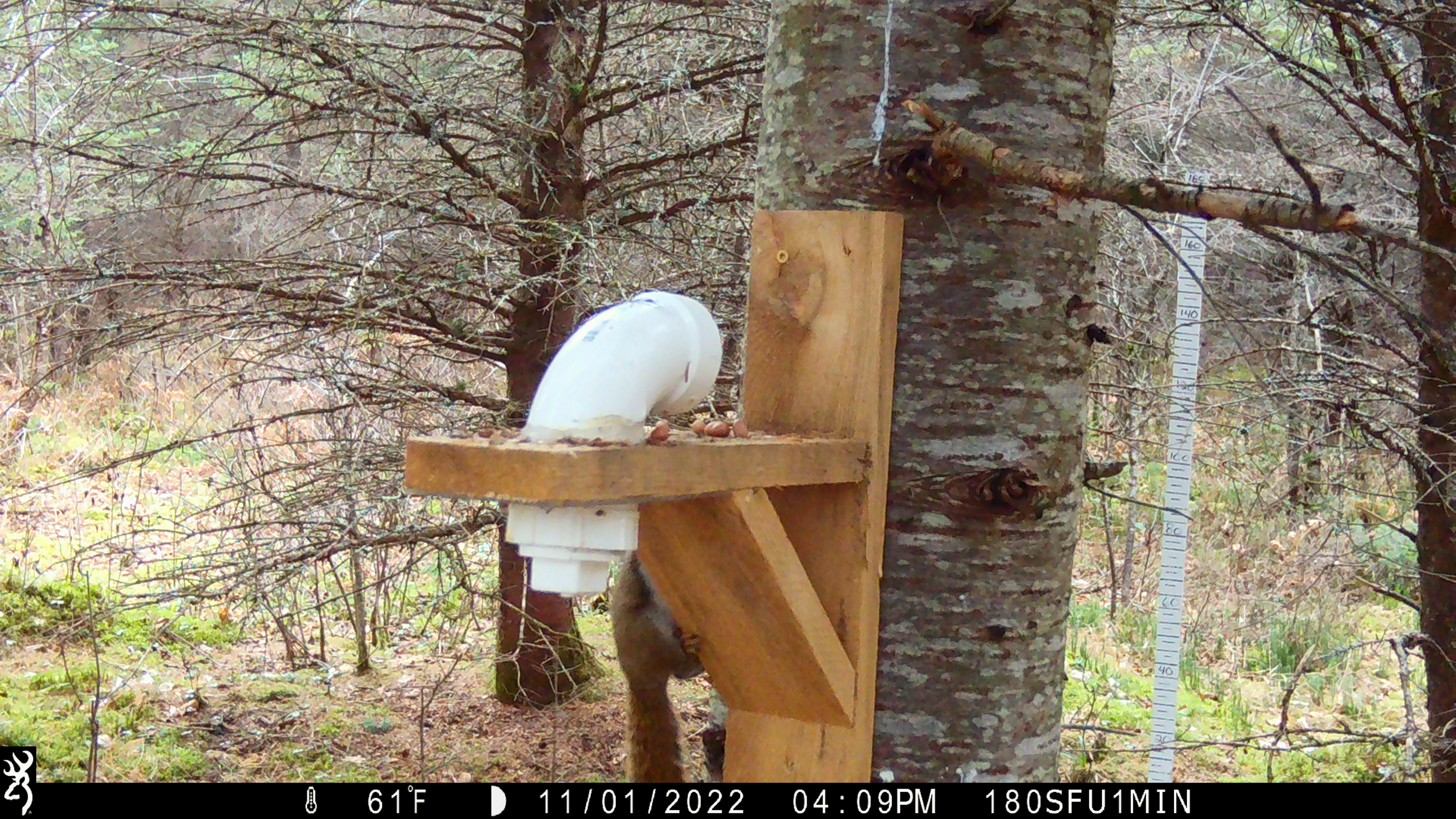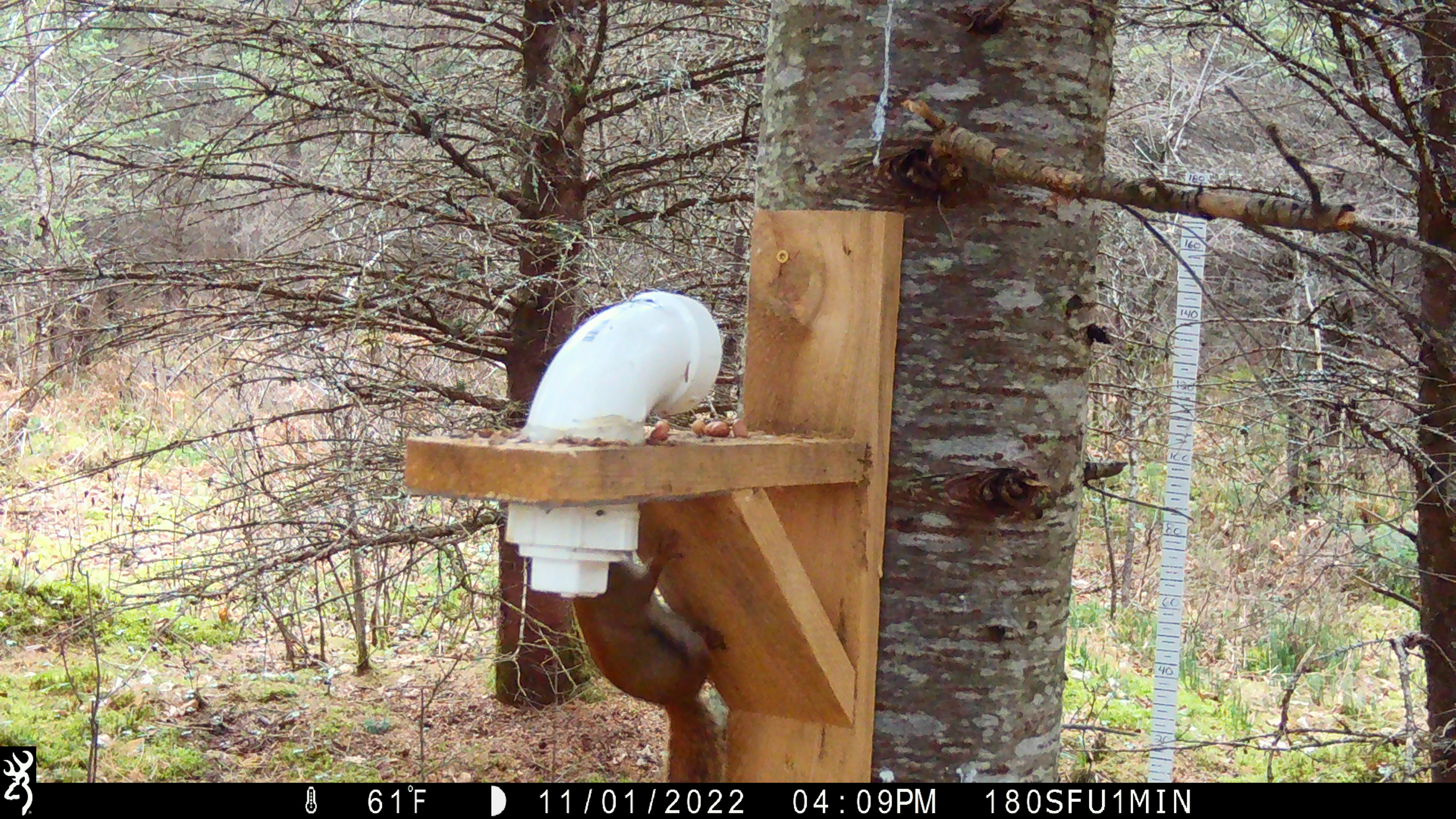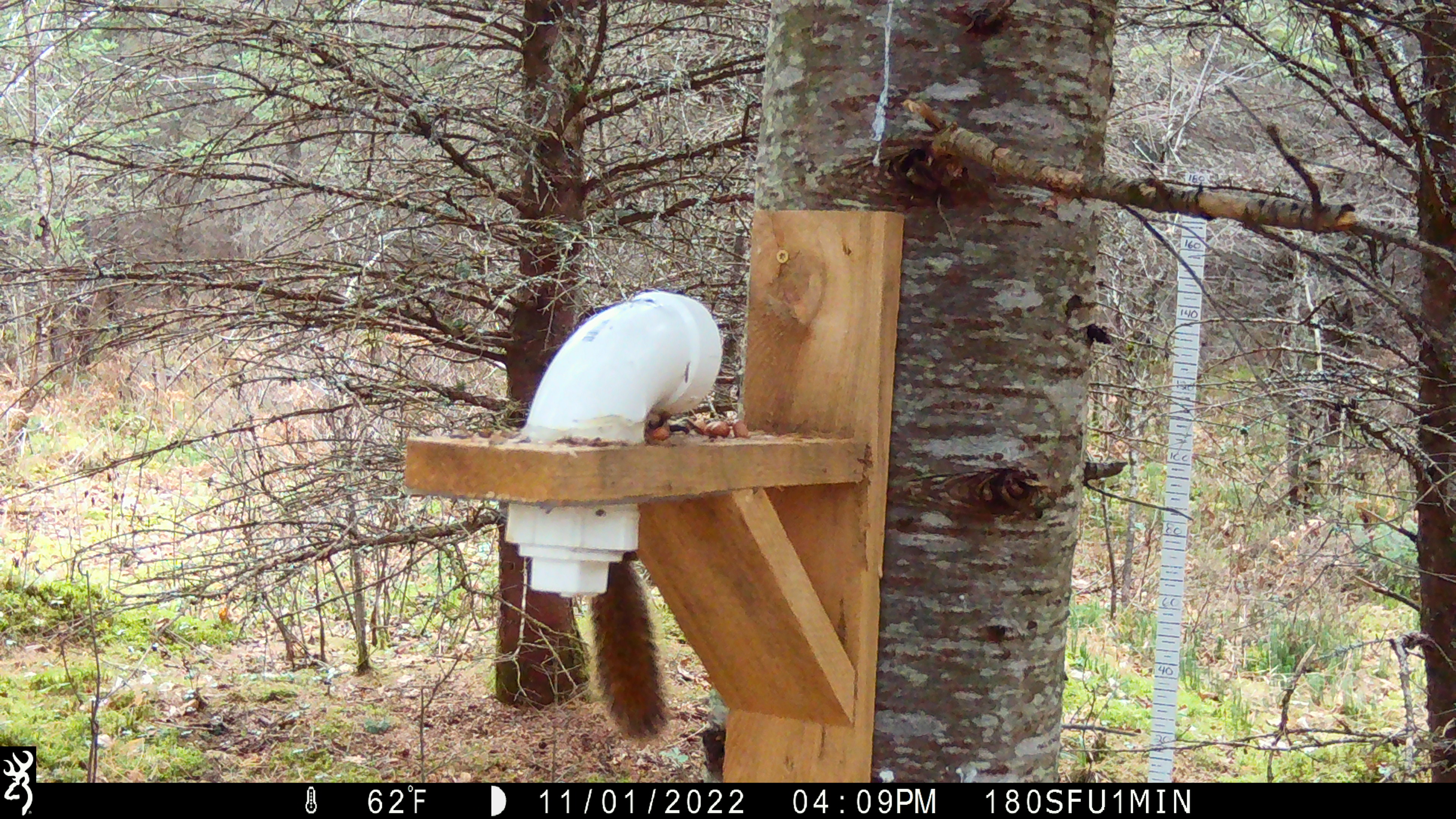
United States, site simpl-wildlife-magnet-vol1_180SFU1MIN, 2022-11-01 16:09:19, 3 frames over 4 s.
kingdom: Animalia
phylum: Chordata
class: Mammalia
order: Rodentia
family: Sciuridae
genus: Tamiasciurus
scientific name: Tamiasciurus hudsonicus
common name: red squirrel